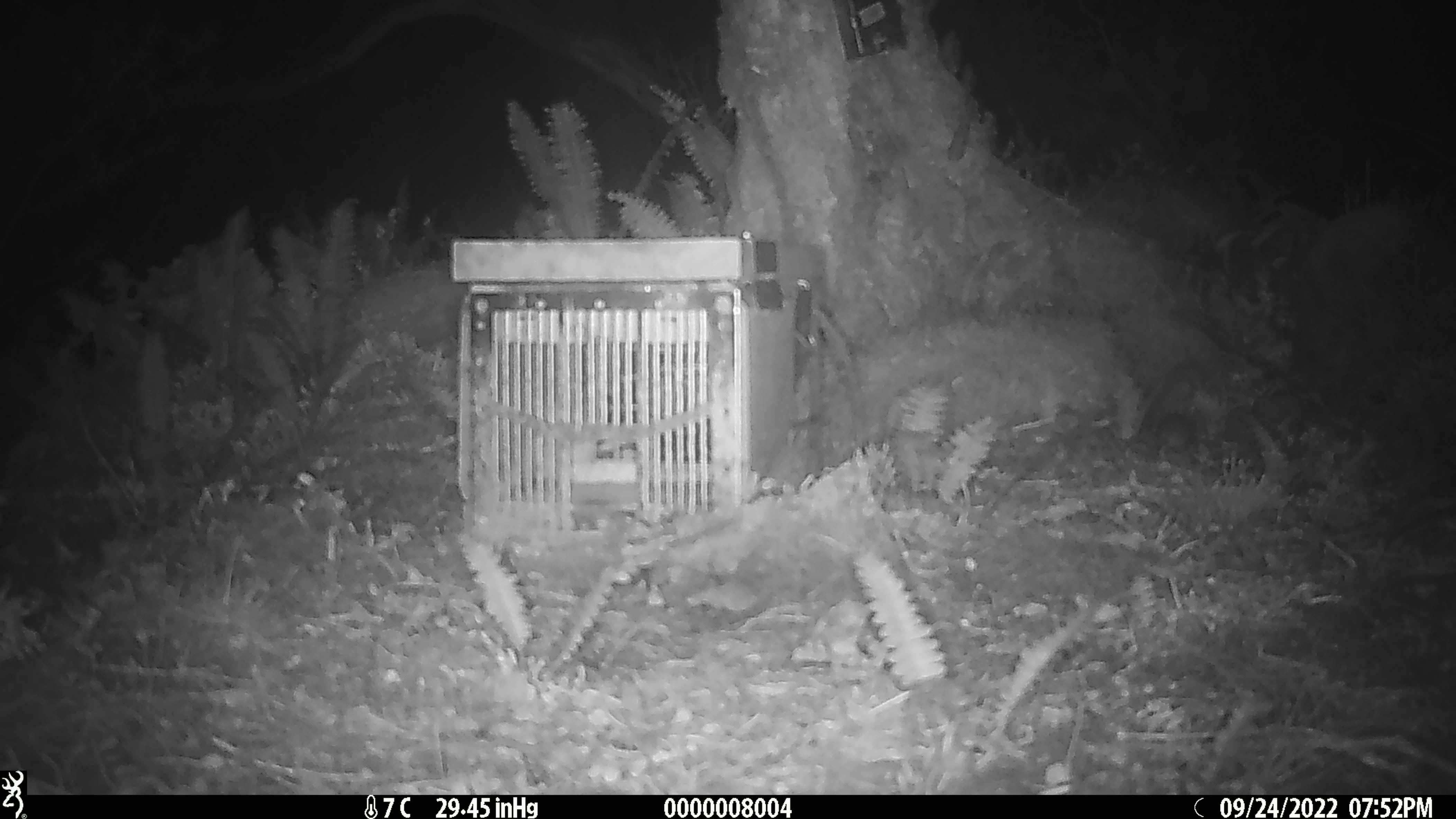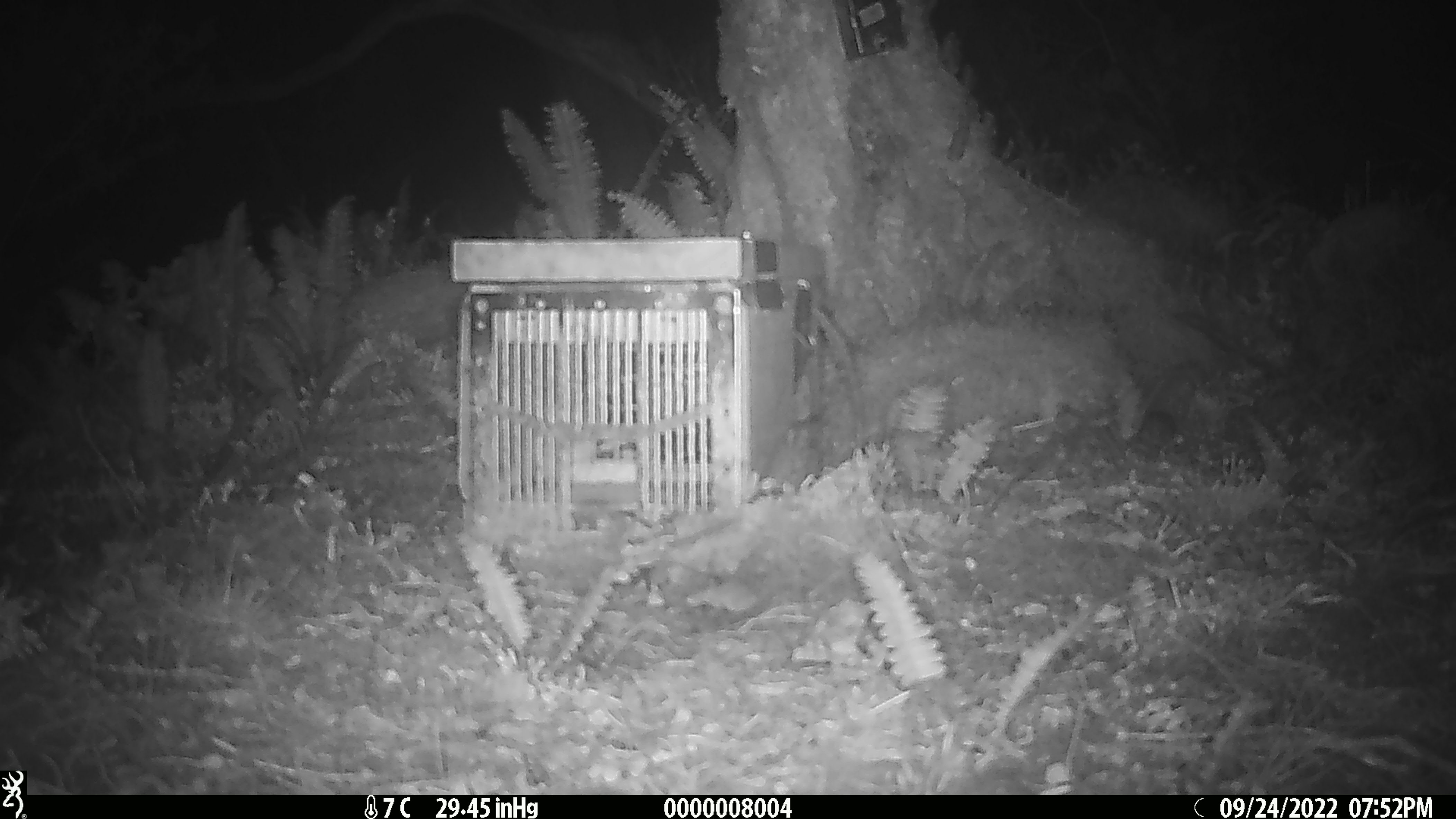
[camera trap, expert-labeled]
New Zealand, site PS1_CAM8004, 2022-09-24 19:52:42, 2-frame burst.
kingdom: Animalia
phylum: Chordata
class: Mammalia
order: Rodentia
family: Muridae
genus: Mus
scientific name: Mus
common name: mouse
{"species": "mouse (Mus)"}